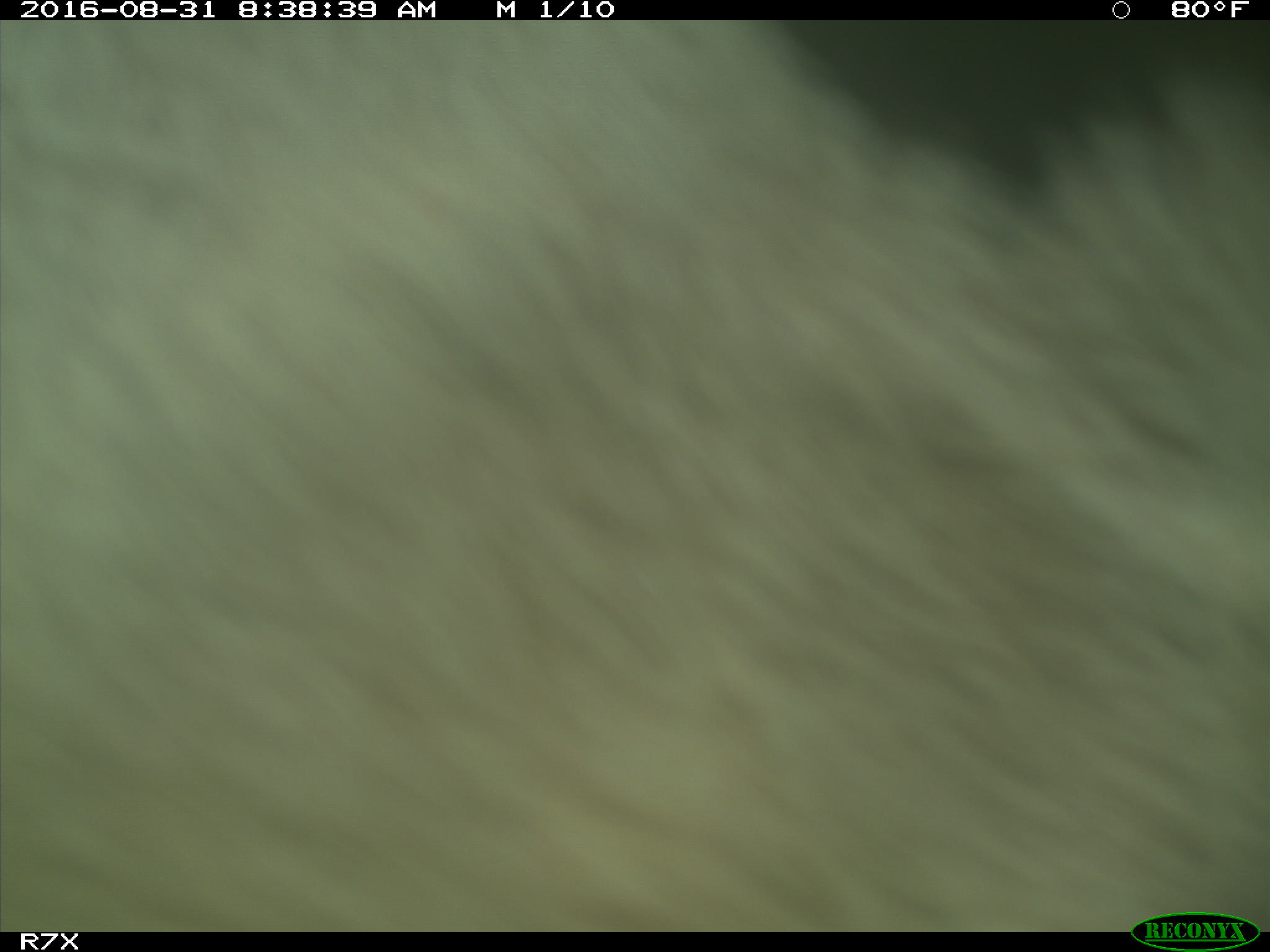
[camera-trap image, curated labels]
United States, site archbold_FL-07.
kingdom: Animalia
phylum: Chordata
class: Mammalia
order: Artiodactyla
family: Bovidae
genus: Bos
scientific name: Bos taurus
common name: domestic cow